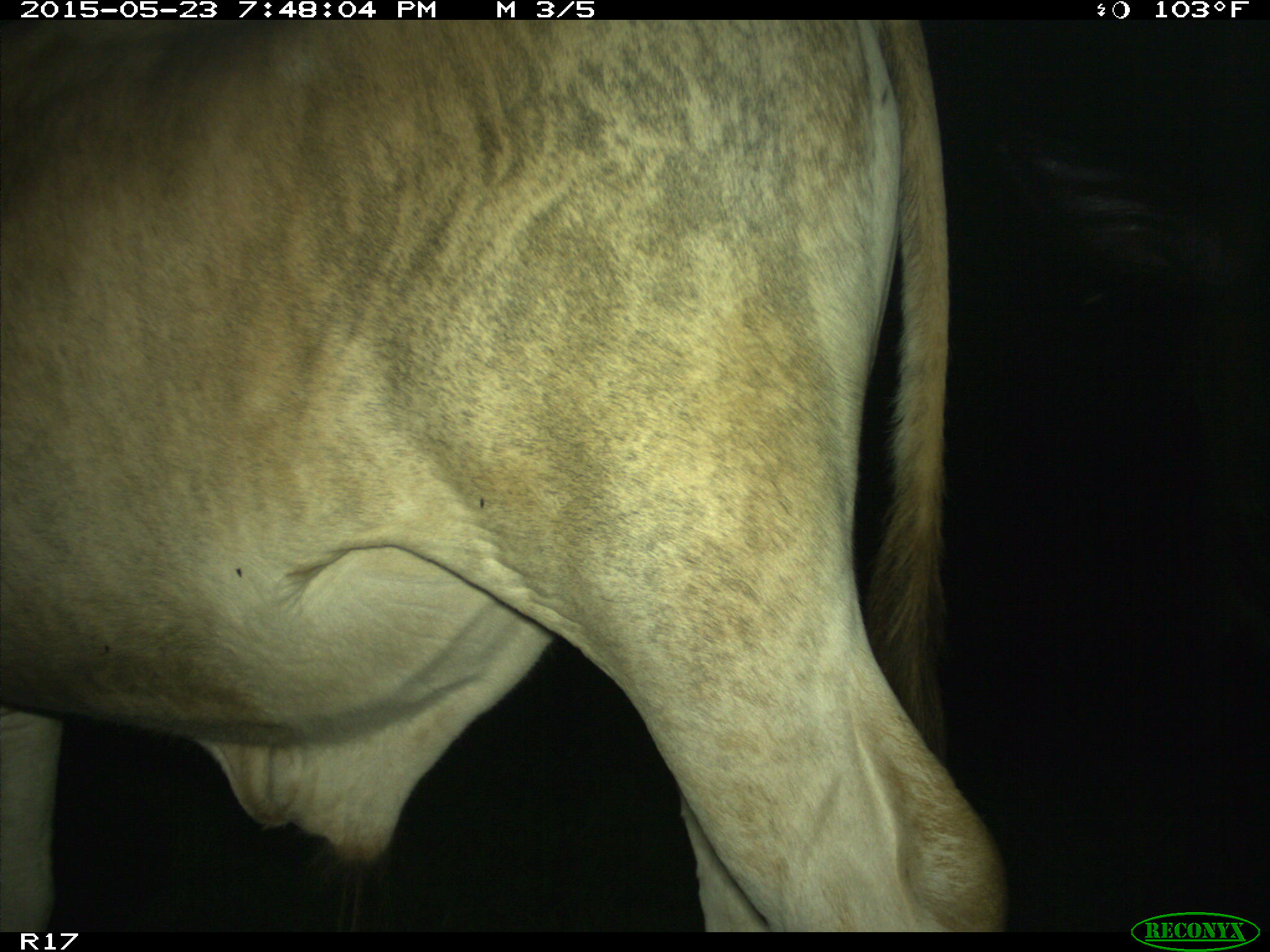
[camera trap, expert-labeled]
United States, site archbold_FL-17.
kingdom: Animalia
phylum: Chordata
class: Mammalia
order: Artiodactyla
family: Bovidae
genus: Bos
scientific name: Bos taurus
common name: domestic cow